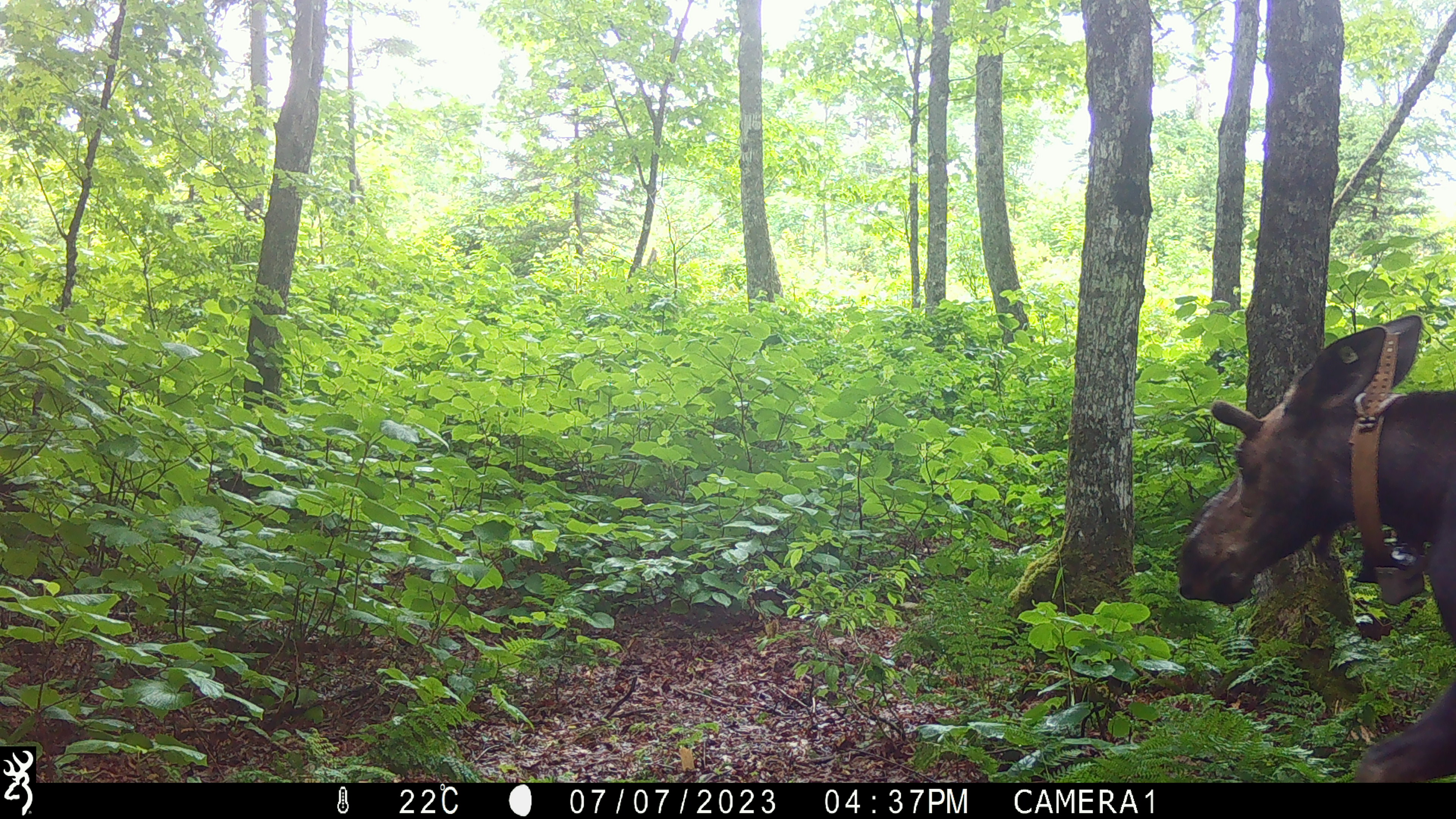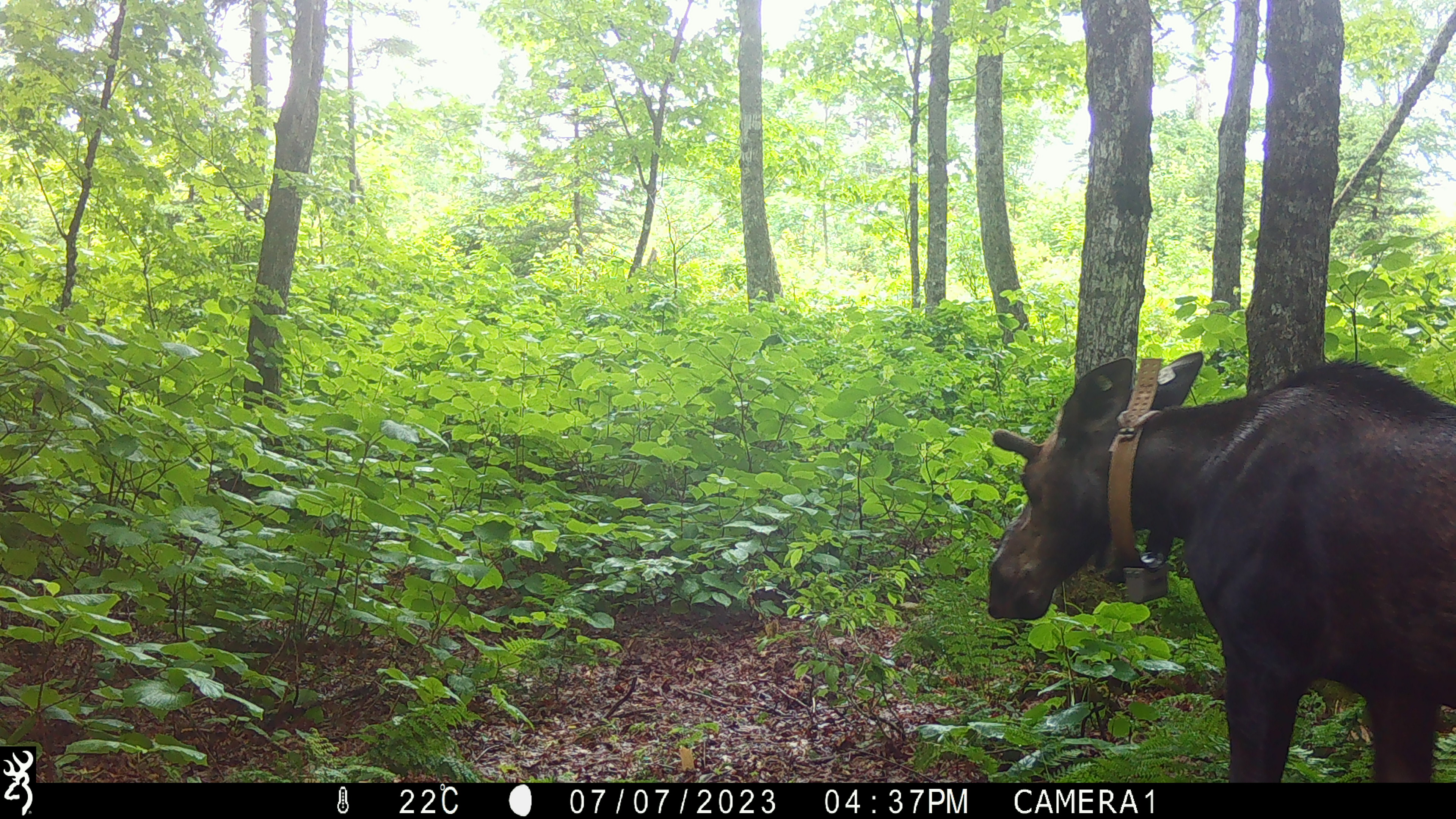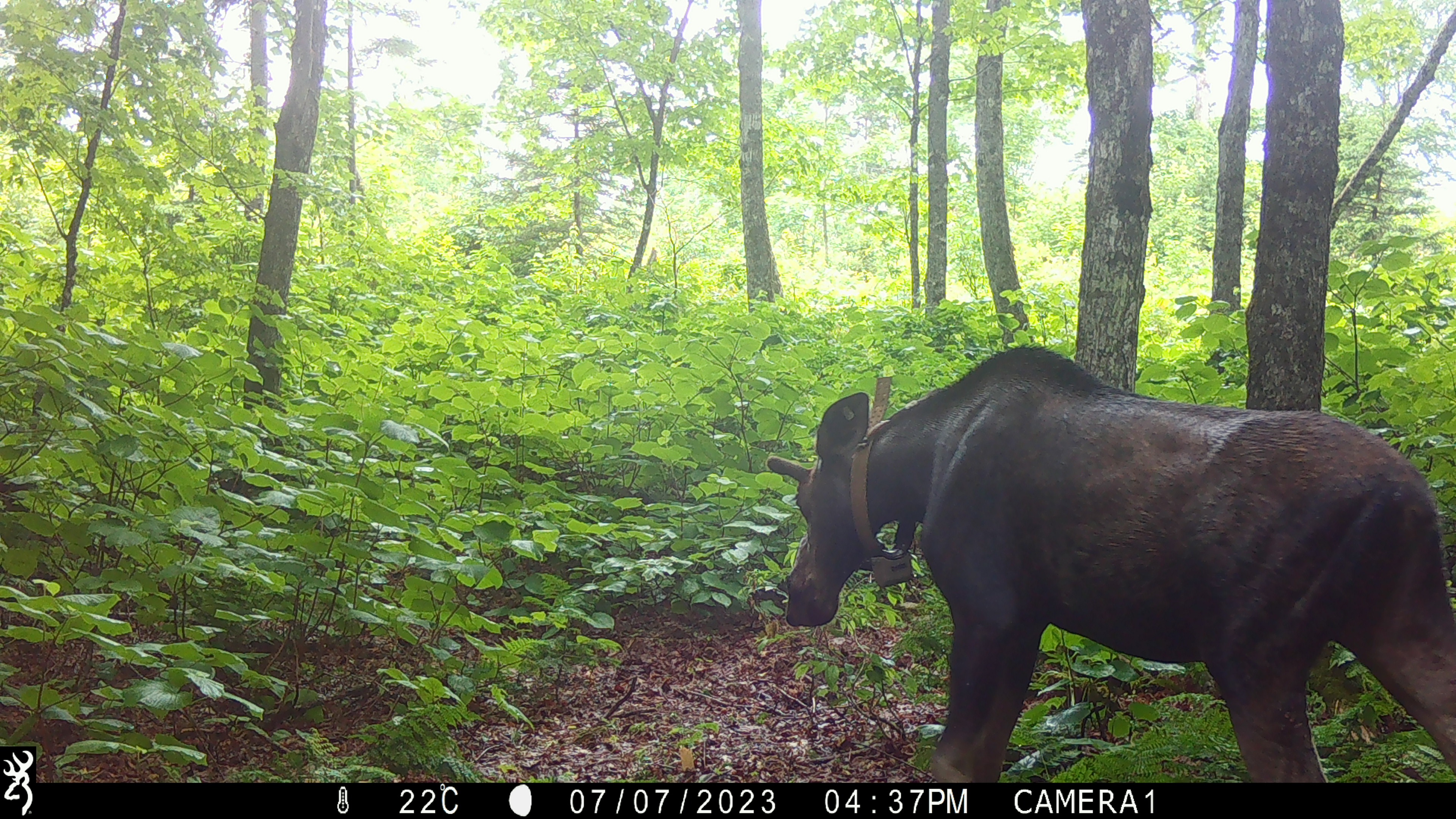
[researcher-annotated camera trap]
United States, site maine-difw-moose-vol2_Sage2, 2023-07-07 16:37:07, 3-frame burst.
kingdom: Animalia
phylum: Chordata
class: Mammalia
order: Artiodactyla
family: Cervidae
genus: Alces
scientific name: Alces alces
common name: moose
Moose (Alces alces).